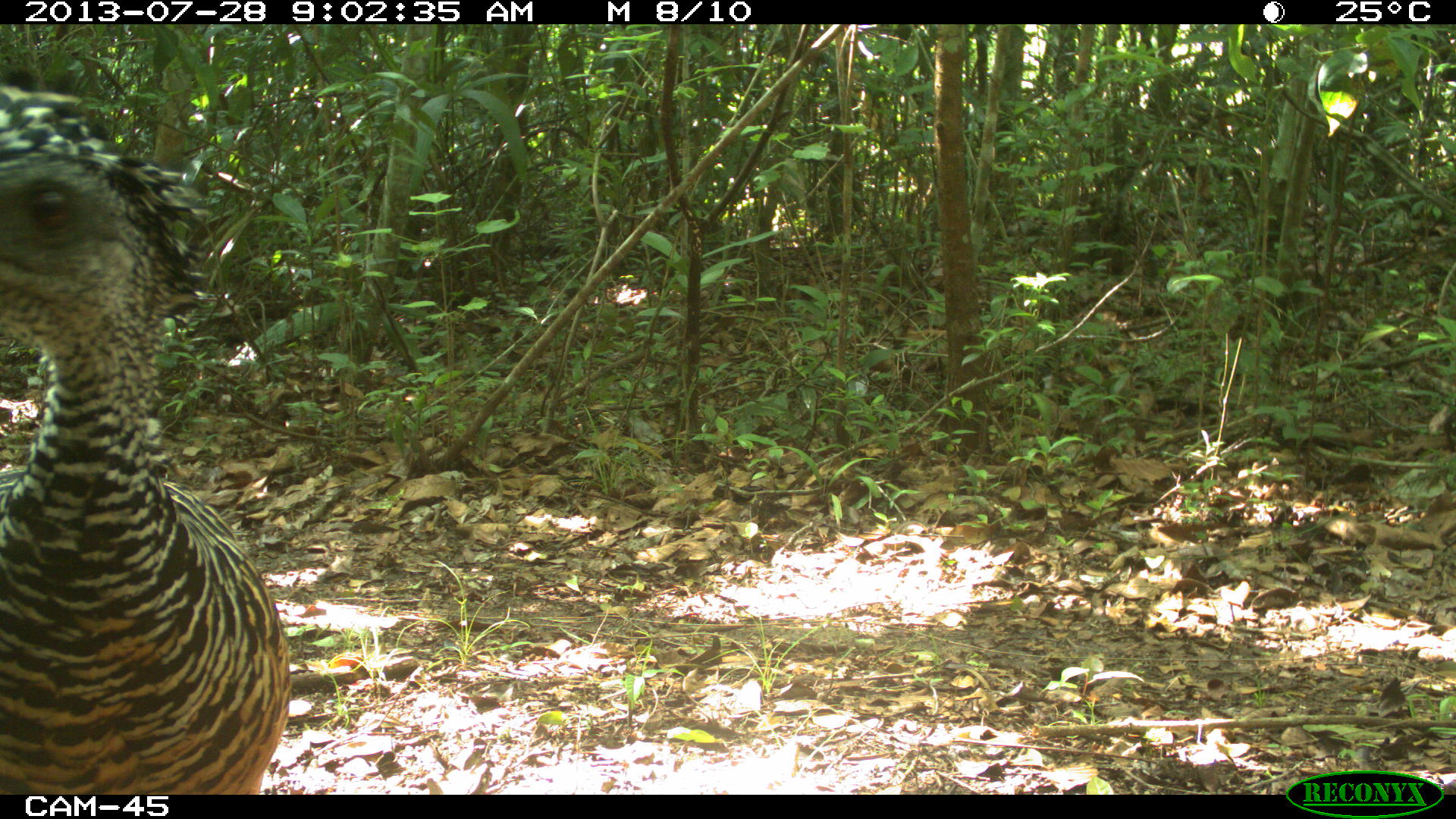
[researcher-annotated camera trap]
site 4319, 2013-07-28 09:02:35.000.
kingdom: Animalia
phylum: Chordata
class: Aves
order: Galliformes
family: Cracidae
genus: Crax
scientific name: Crax rubra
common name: great curassow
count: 1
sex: female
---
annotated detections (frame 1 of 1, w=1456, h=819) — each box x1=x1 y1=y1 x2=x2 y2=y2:
crax rubra: x1=0 y1=81 x2=289 y2=795